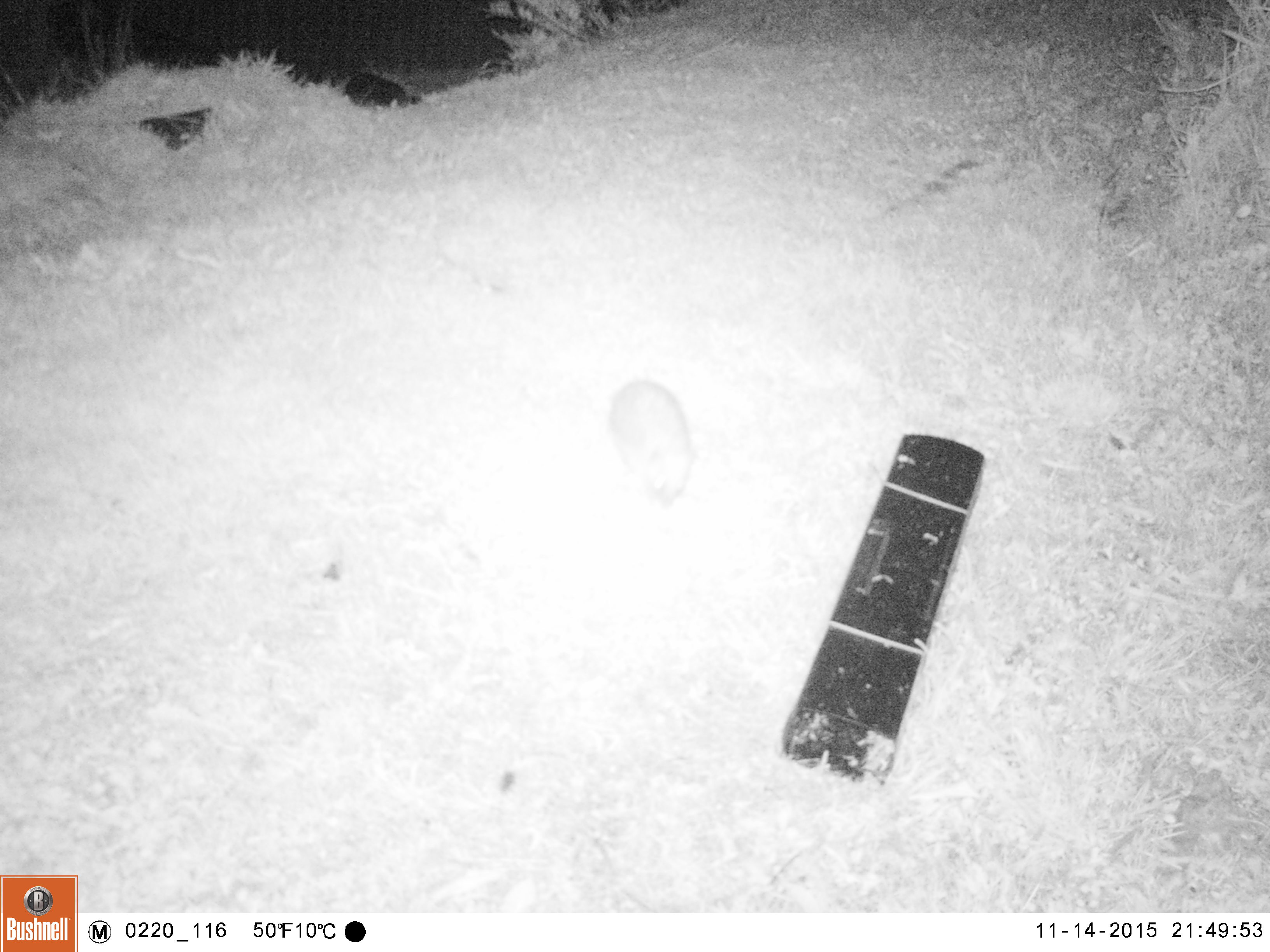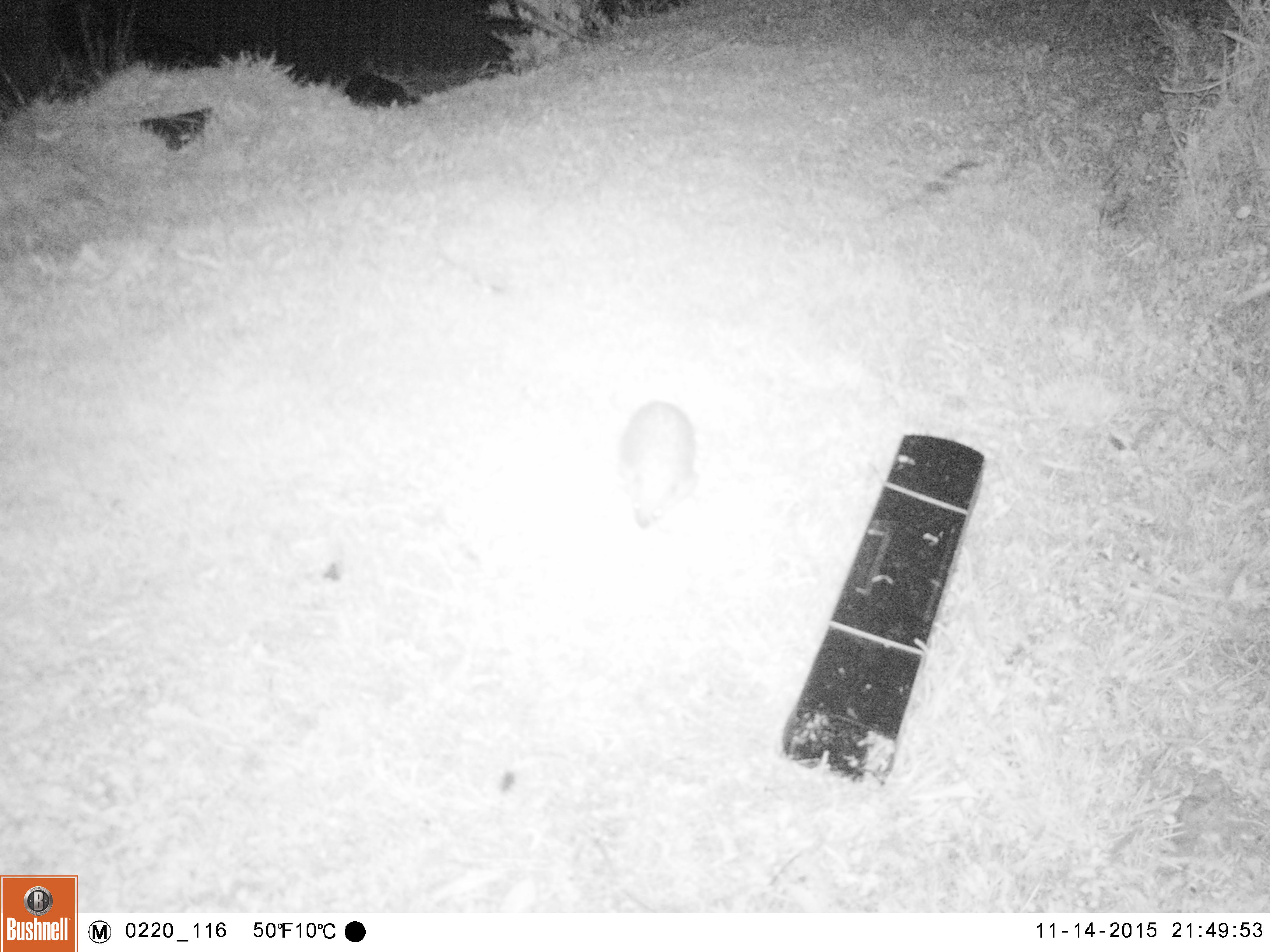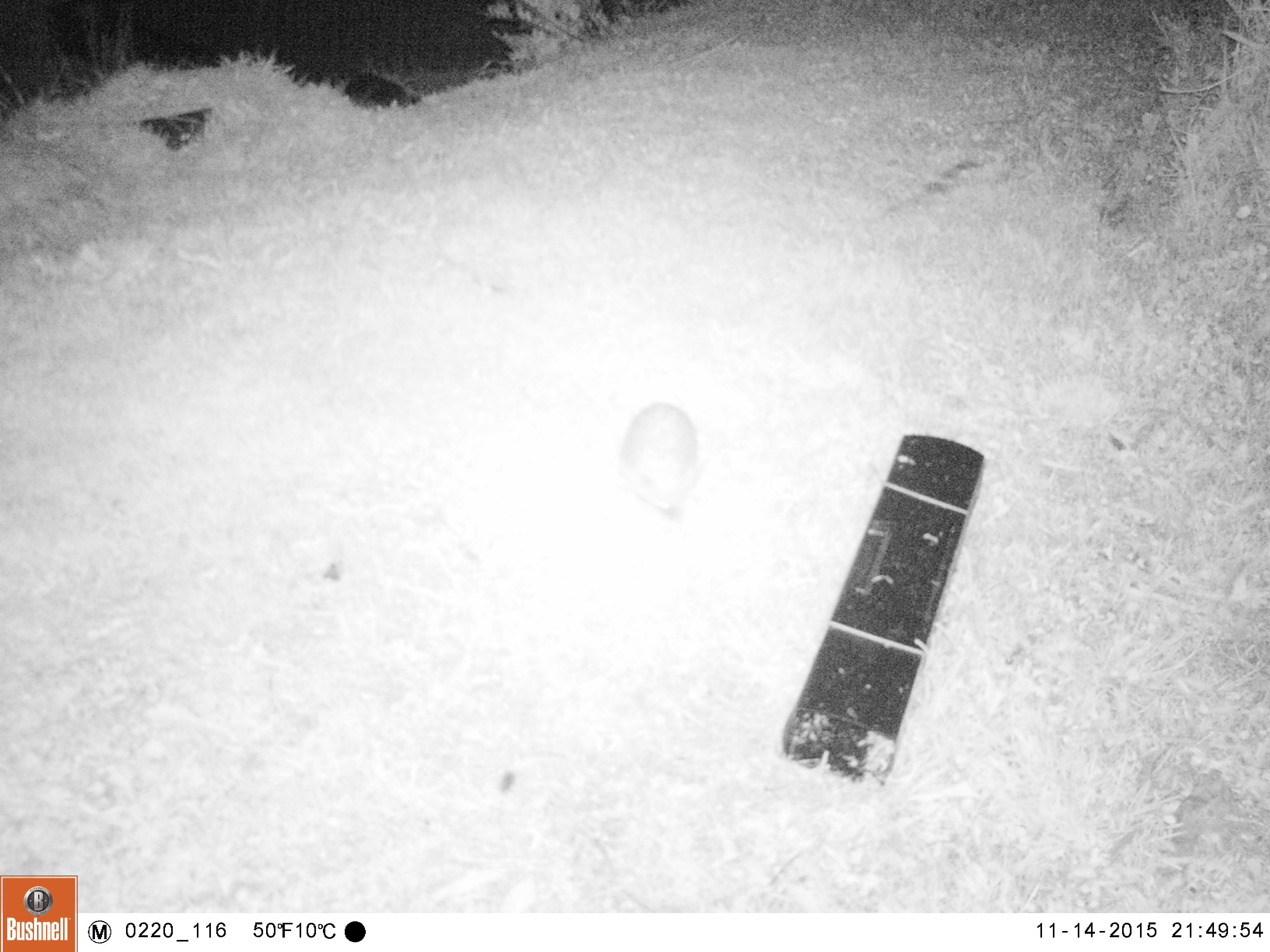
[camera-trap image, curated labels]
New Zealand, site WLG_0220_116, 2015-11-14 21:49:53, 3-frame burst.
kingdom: Animalia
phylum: Chordata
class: Mammalia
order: Eulipotyphla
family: Erinaceidae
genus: Erinaceus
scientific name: Erinaceus europaeus europaeus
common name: european hedgehog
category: hedgehog